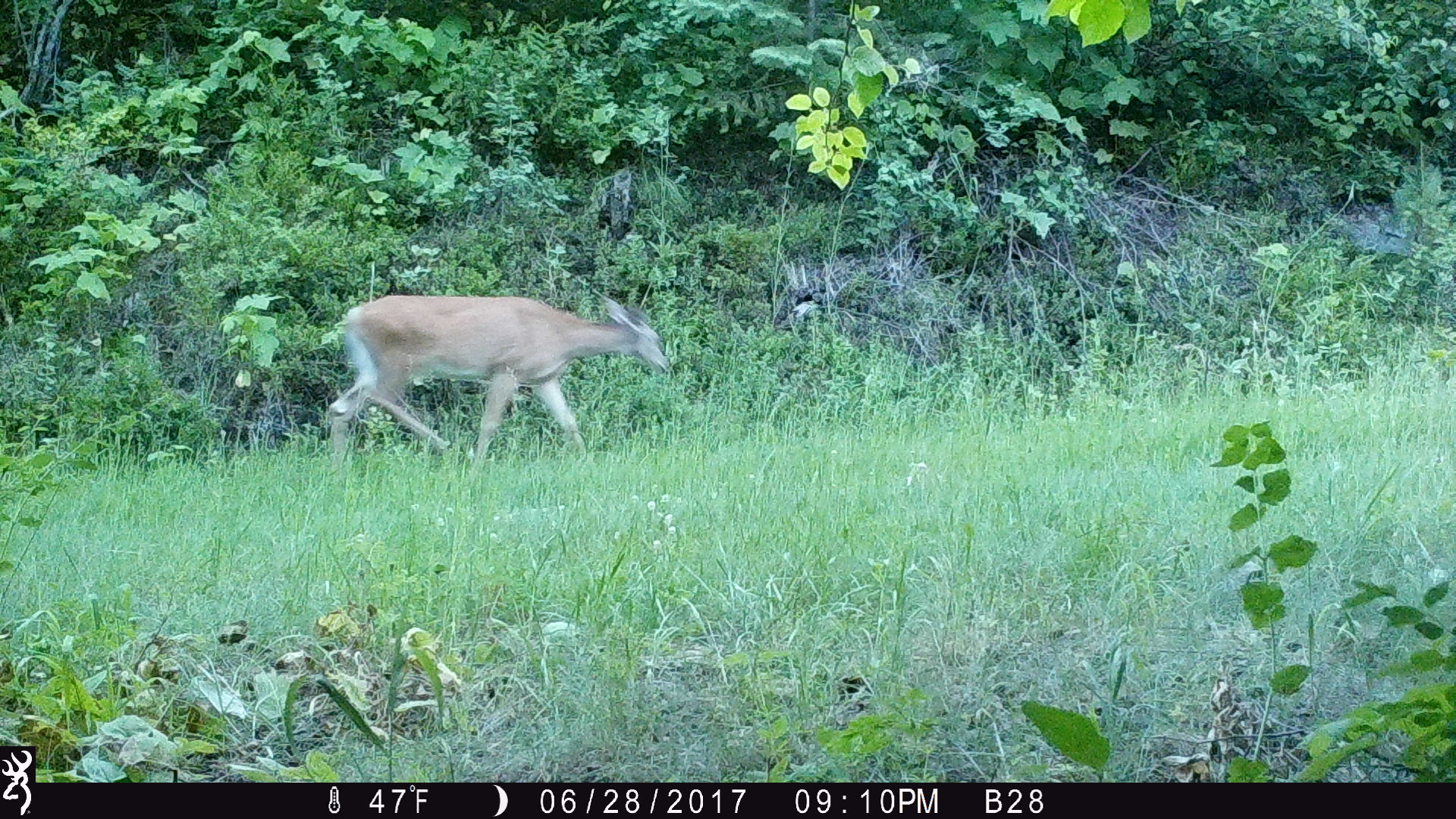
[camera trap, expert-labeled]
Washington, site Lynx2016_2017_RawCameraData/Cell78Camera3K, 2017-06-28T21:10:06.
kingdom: Animalia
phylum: Chordata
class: Mammalia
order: Artiodactyla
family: Cervidae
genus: Odocoileus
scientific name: Odocoileus virginianus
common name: white-tailed deer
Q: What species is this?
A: Odocoileus virginianus (white-tailed deer).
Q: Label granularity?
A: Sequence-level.